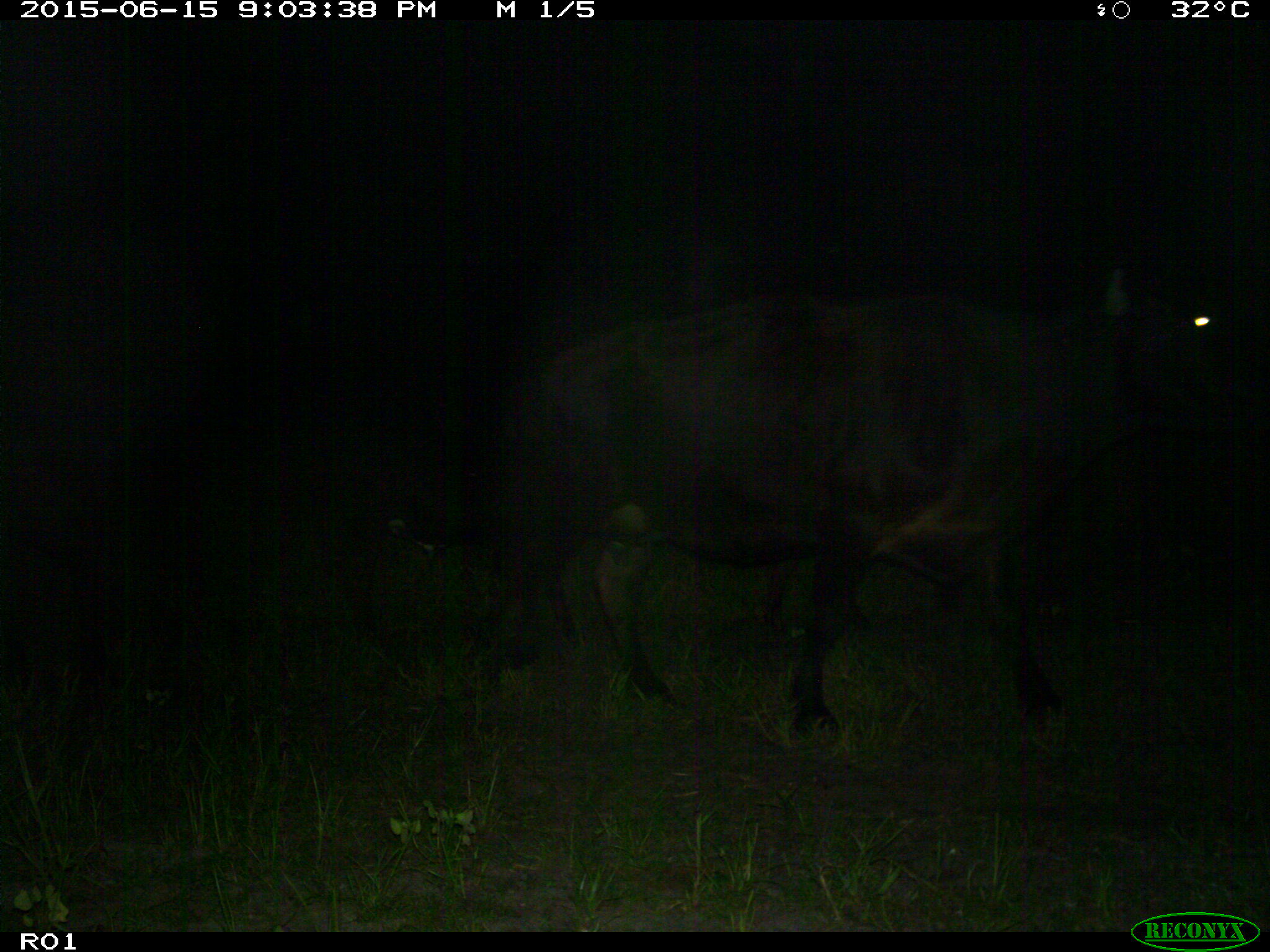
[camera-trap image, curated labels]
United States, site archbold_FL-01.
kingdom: Animalia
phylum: Chordata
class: Mammalia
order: Artiodactyla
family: Bovidae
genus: Bos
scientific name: Bos taurus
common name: domestic cow